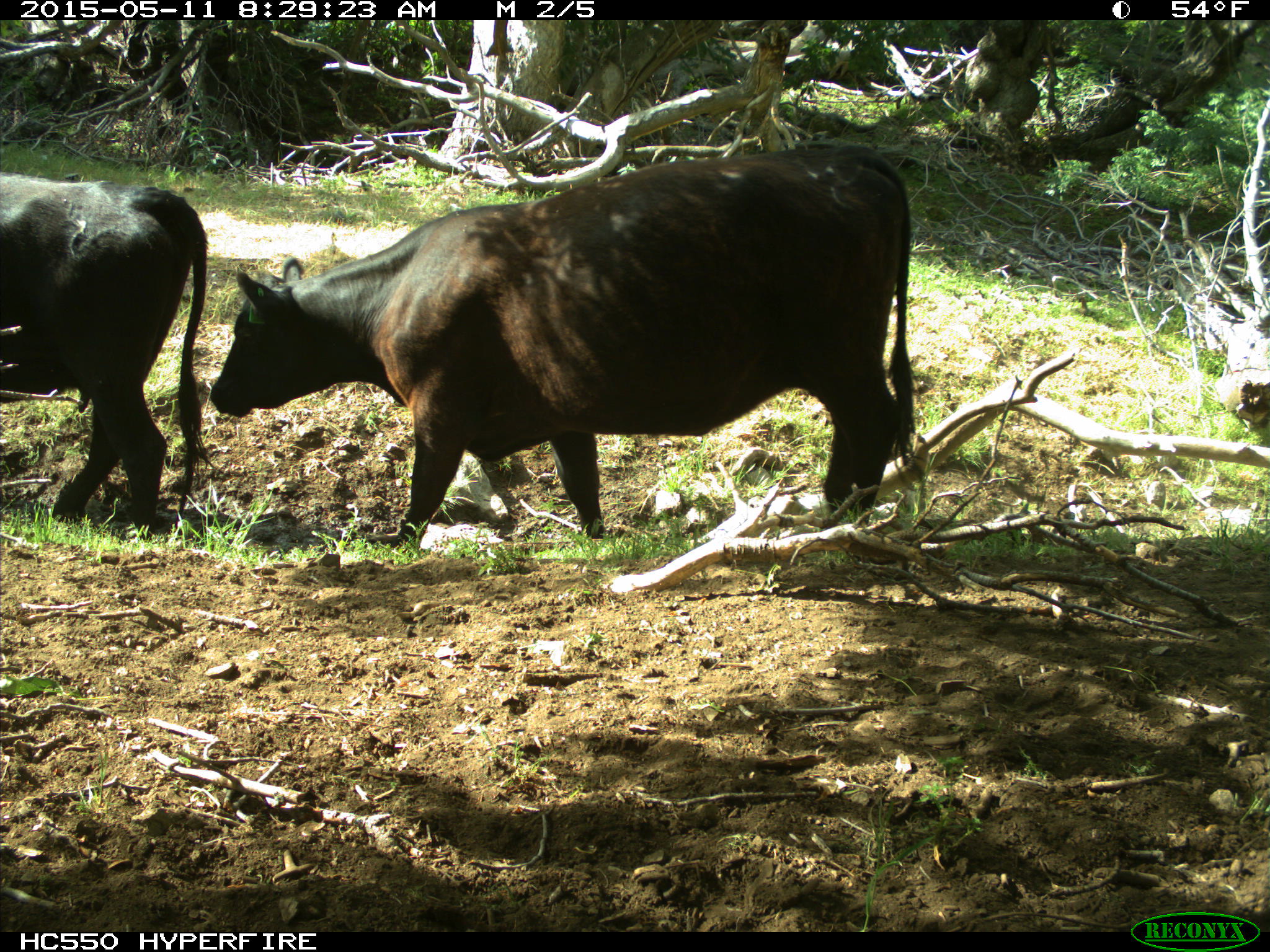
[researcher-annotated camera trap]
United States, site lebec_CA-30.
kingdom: Animalia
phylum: Chordata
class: Mammalia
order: Artiodactyla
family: Bovidae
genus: Bos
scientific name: Bos taurus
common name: domestic cow